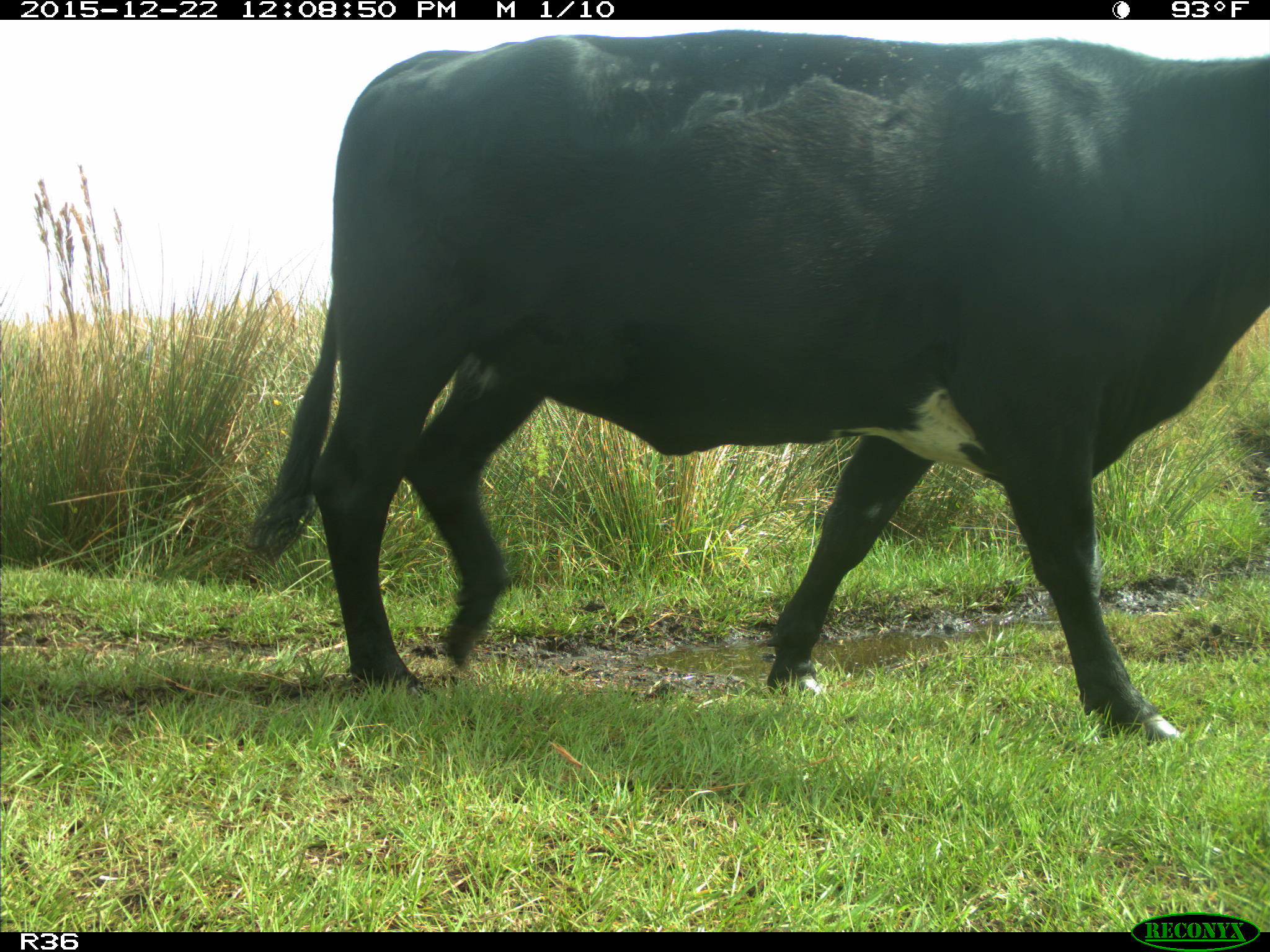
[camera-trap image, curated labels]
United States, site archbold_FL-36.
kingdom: Animalia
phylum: Chordata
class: Mammalia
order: Artiodactyla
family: Bovidae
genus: Bos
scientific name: Bos taurus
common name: domestic cow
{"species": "Bos taurus (domestic cow)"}